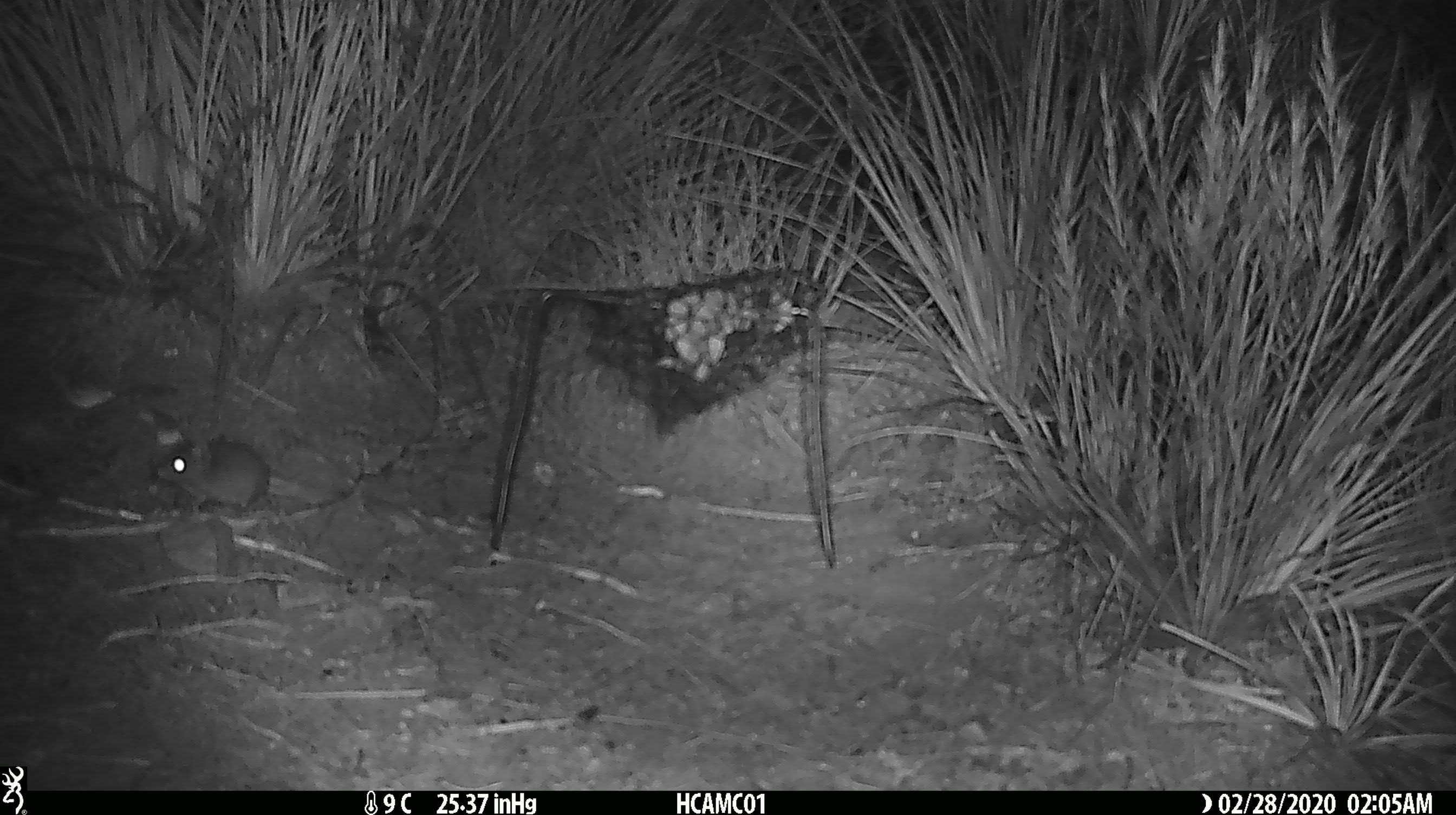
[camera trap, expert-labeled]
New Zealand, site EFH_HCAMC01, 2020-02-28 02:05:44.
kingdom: Animalia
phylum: Chordata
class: Mammalia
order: Rodentia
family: Muridae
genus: Mus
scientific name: Mus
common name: mouse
Mouse (Mus).